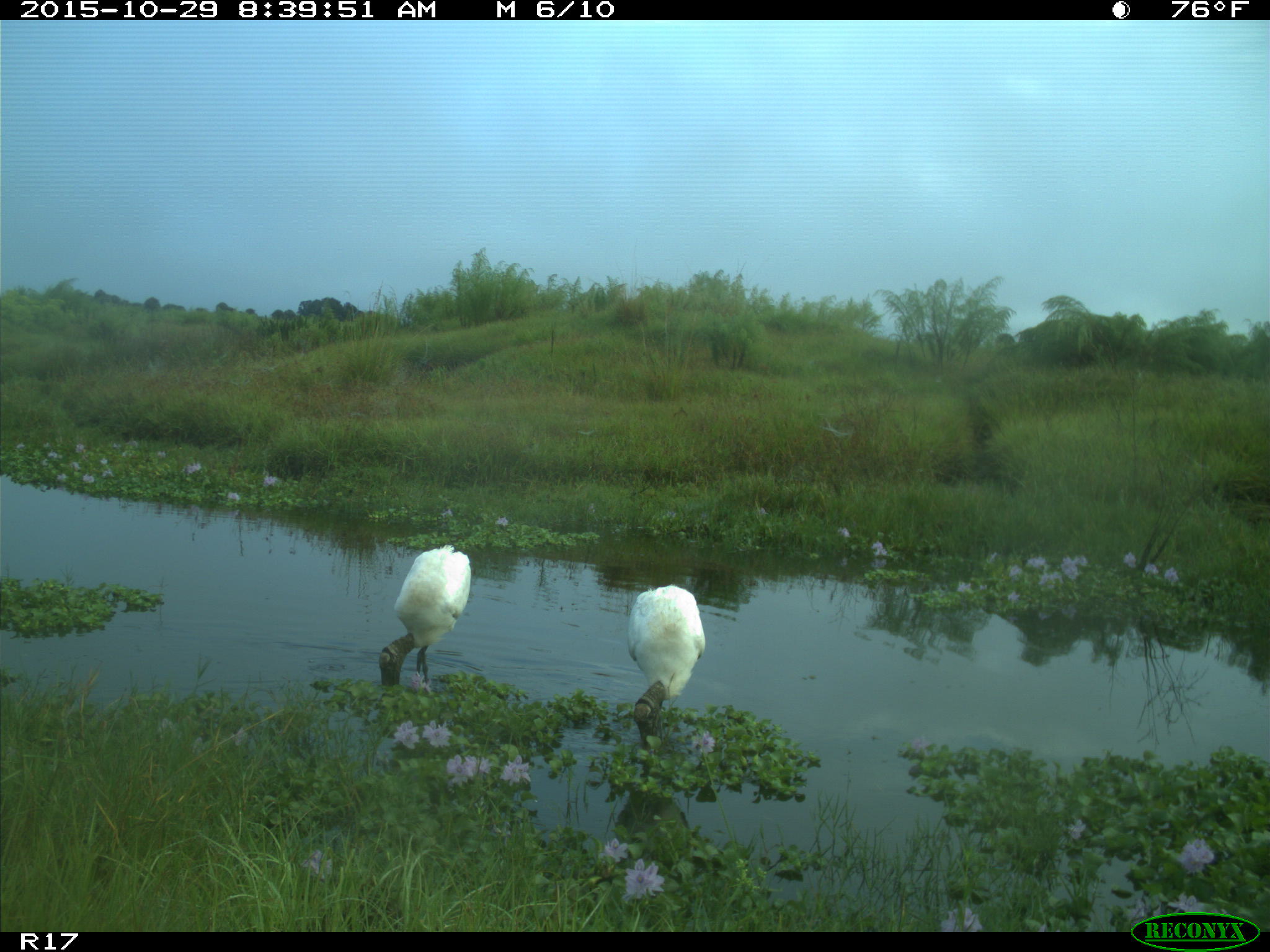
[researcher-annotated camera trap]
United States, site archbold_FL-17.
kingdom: Animalia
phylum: Chordata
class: Aves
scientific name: Aves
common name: birds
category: unidentified bird